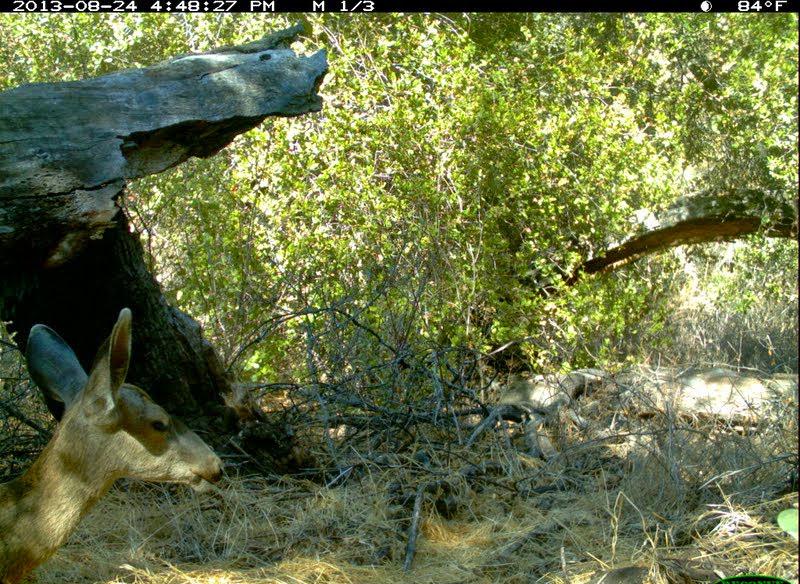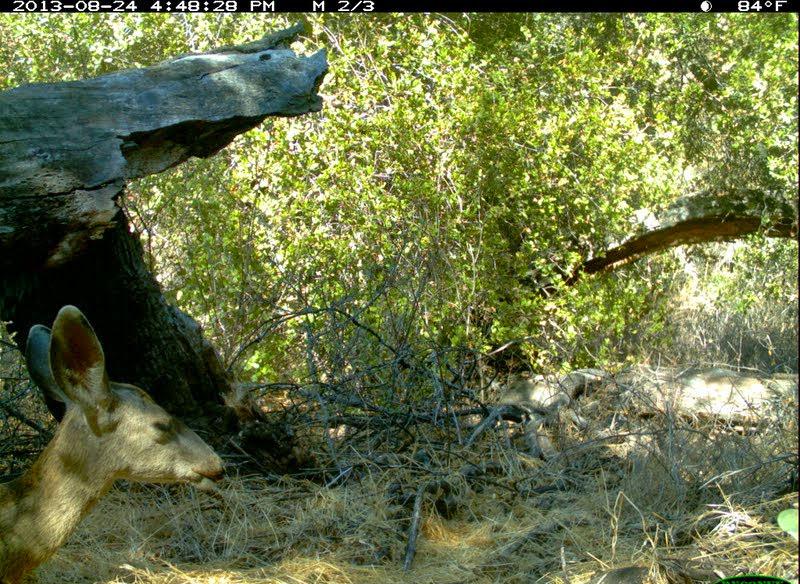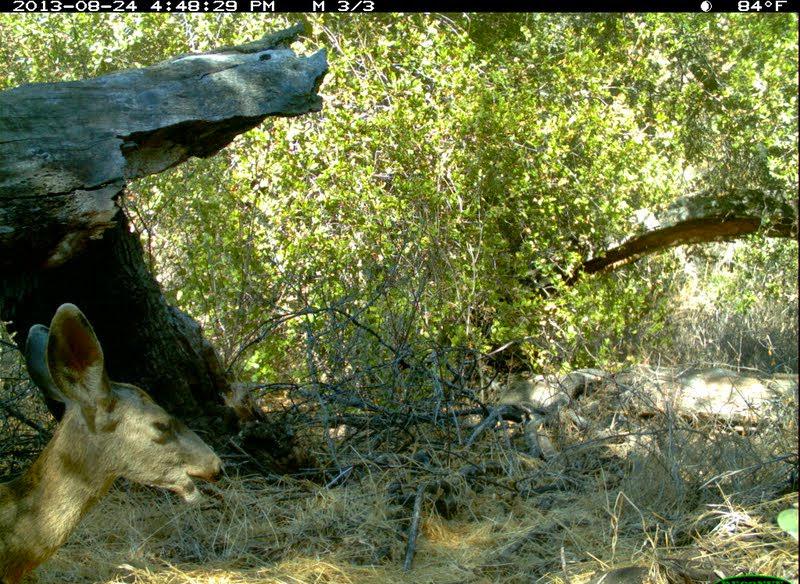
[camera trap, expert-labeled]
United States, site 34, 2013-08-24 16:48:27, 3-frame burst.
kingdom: Animalia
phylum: Chordata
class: Mammalia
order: Artiodactyla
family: Cervidae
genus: Odocoileus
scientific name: Odocoileus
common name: deer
Deer (Odocoileus).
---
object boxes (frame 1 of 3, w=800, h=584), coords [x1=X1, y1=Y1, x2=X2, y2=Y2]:
deer: [x1=0, y1=306, x2=228, y2=584]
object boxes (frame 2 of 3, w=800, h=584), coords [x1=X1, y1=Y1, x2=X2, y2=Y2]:
deer: [x1=0, y1=304, x2=226, y2=584]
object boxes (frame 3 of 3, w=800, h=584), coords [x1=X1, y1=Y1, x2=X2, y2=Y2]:
deer: [x1=0, y1=302, x2=226, y2=584]